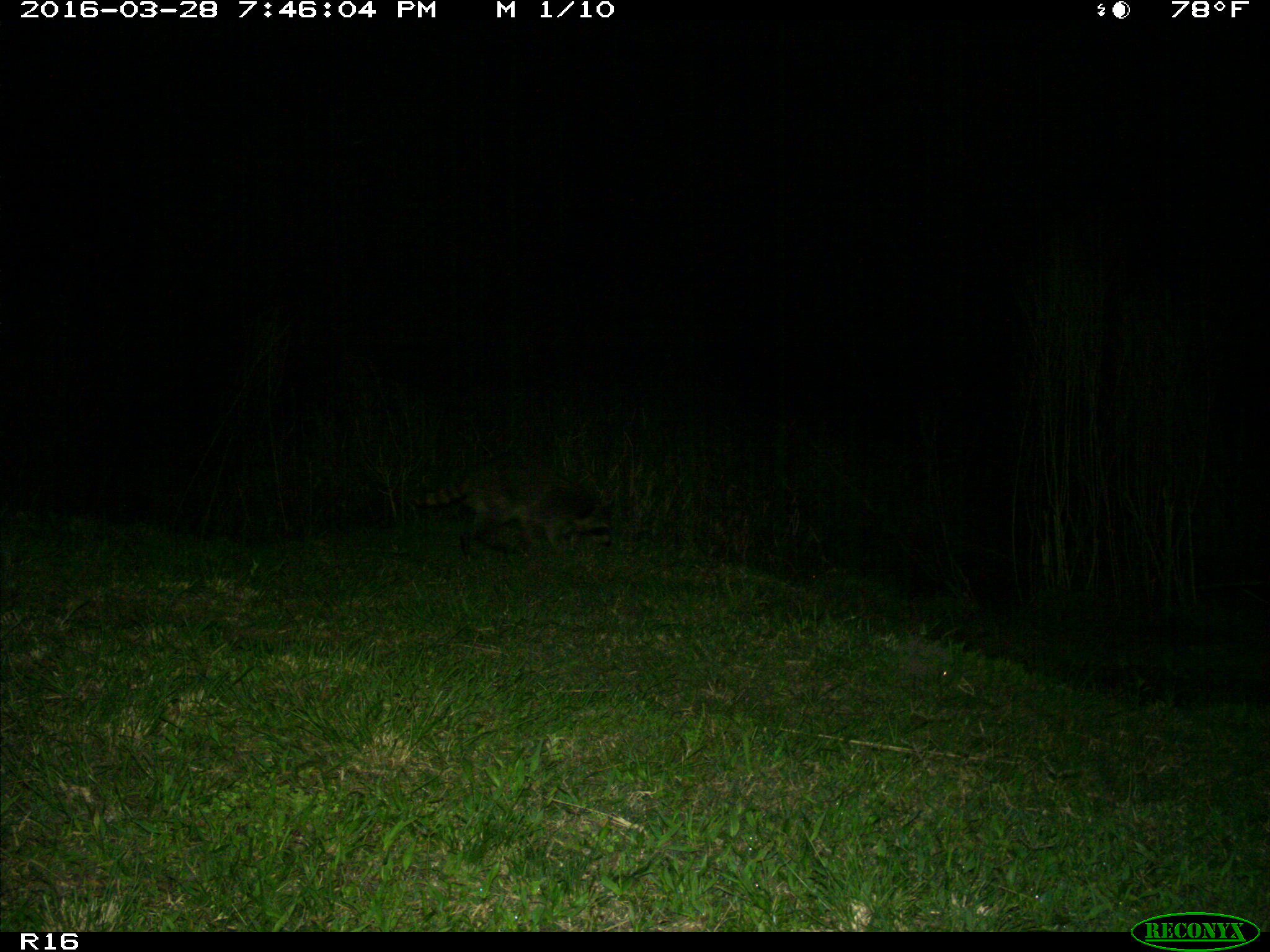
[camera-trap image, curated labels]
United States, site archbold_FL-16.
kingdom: Animalia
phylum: Chordata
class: Mammalia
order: Carnivora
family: Procyonidae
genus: Procyon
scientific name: Procyon lotor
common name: common raccoon